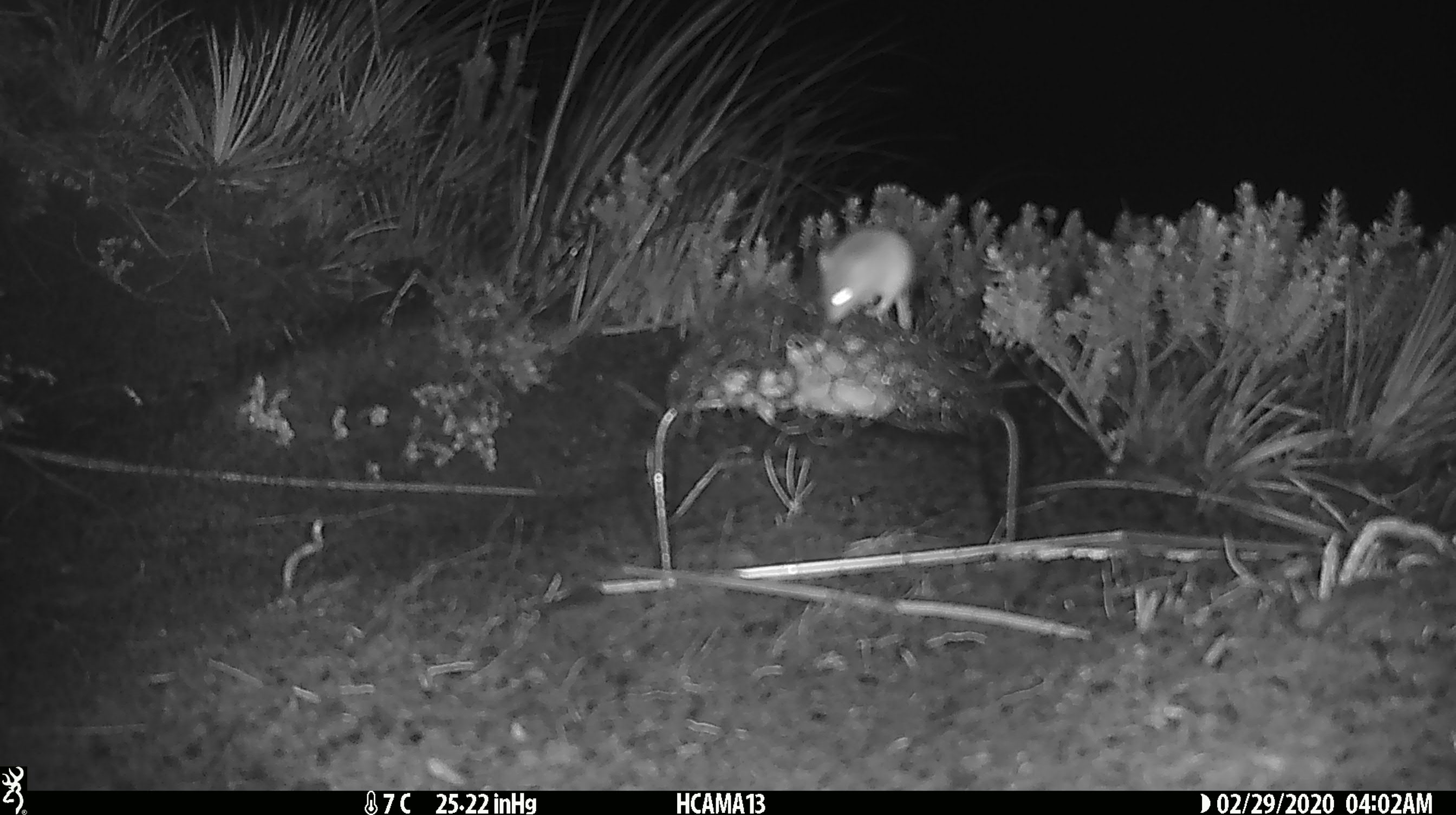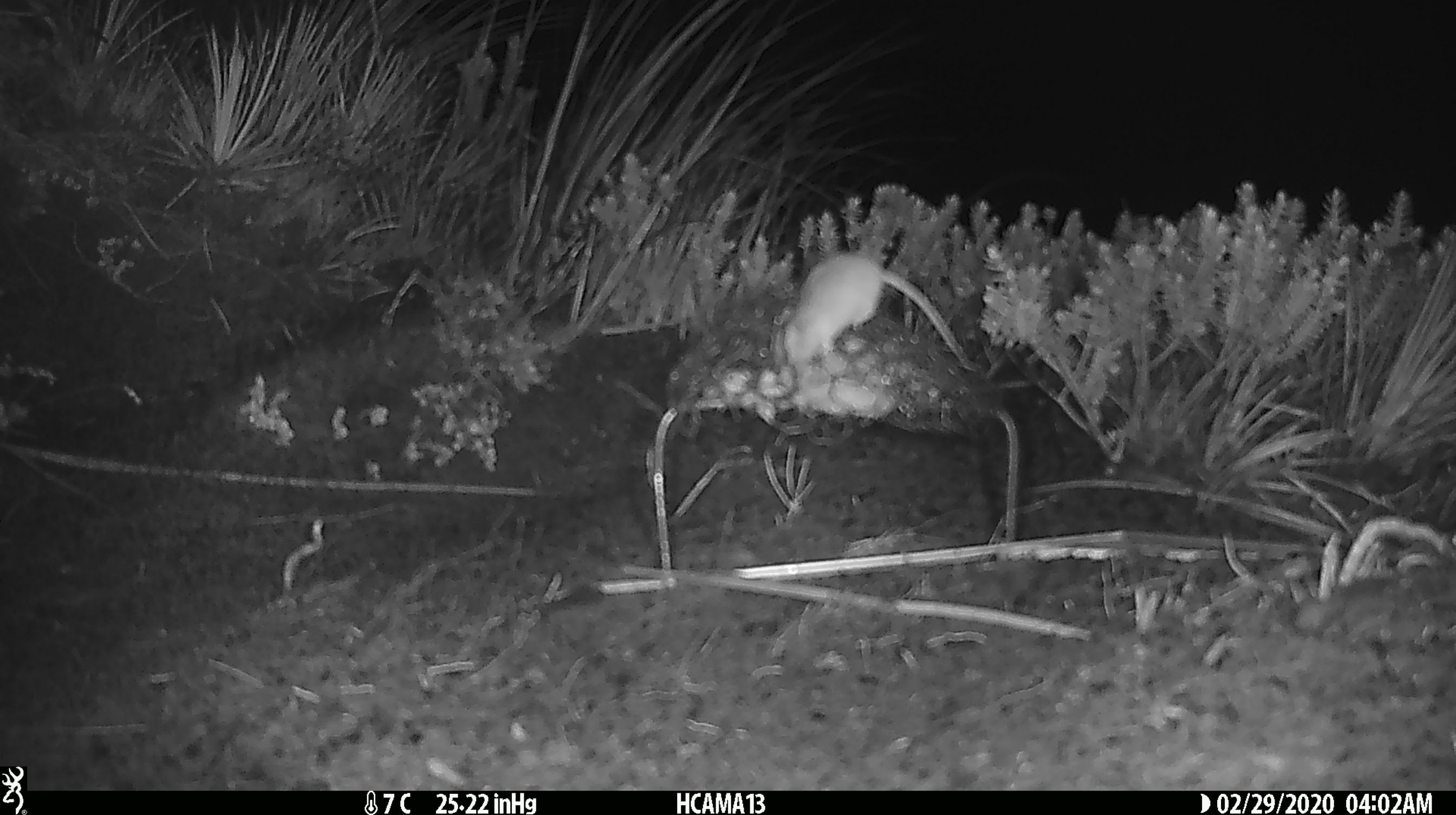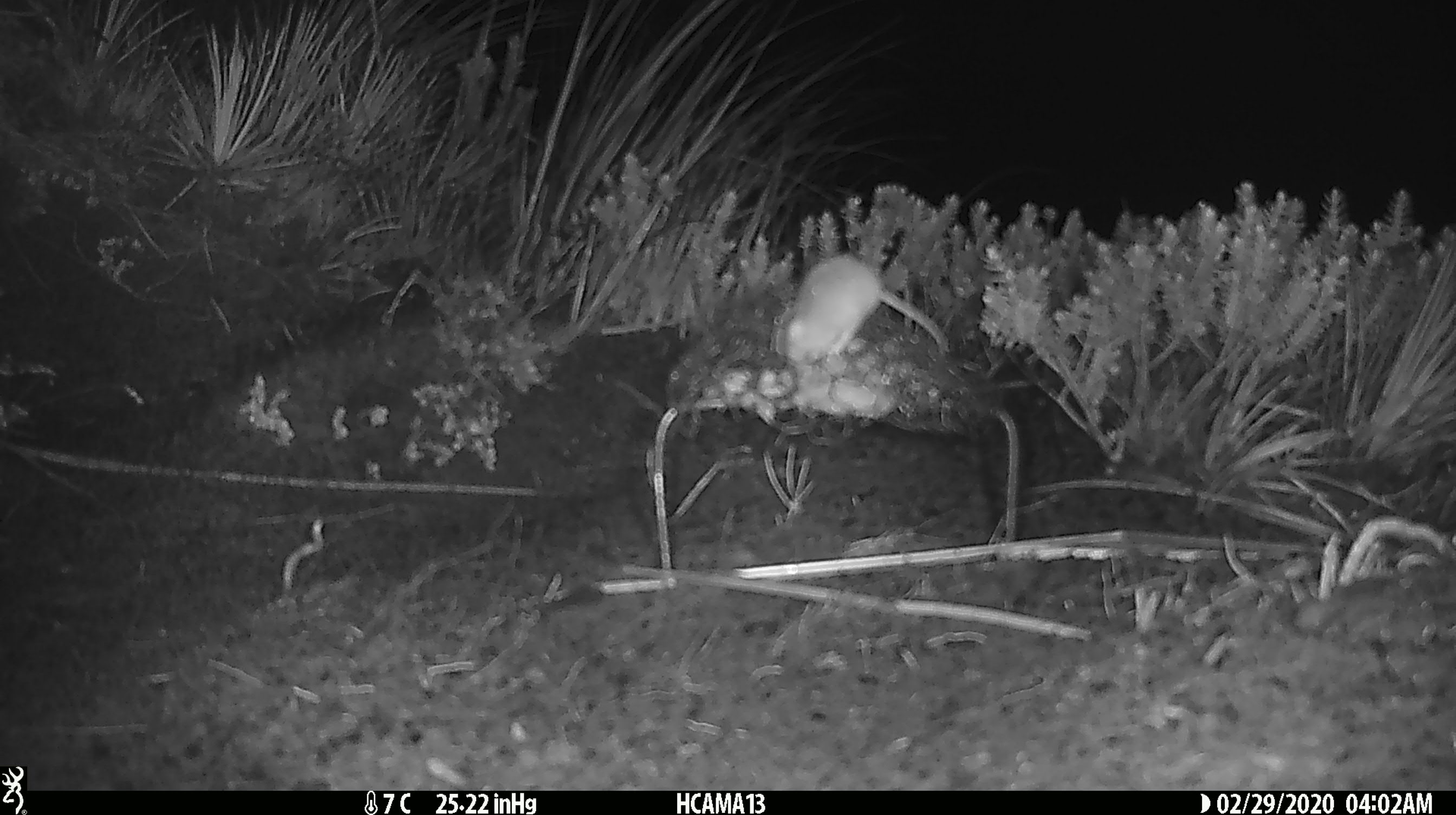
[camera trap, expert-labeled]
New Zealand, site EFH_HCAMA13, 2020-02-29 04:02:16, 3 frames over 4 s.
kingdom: Animalia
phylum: Chordata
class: Mammalia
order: Rodentia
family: Muridae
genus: Mus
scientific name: Mus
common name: mouse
Mouse (Mus).